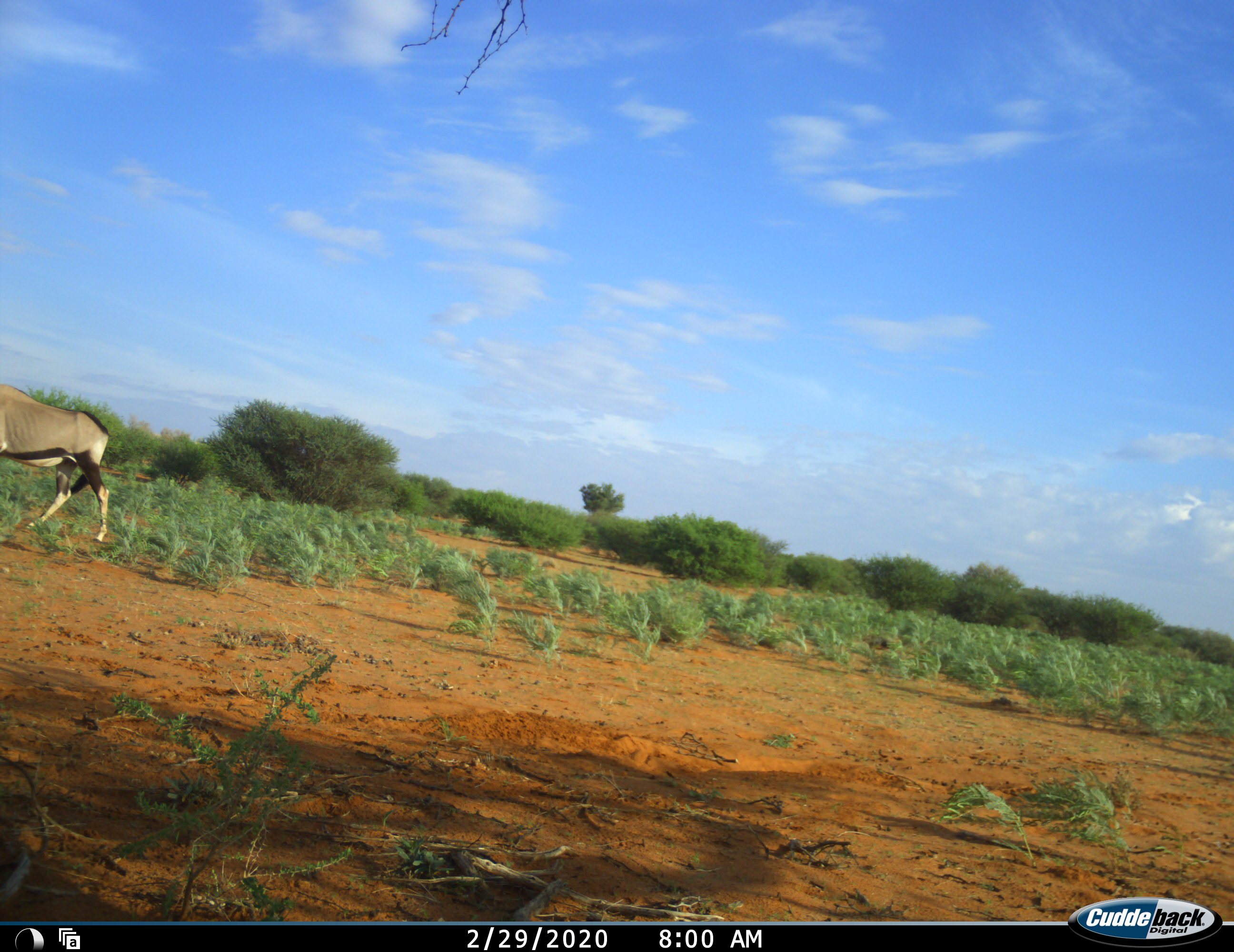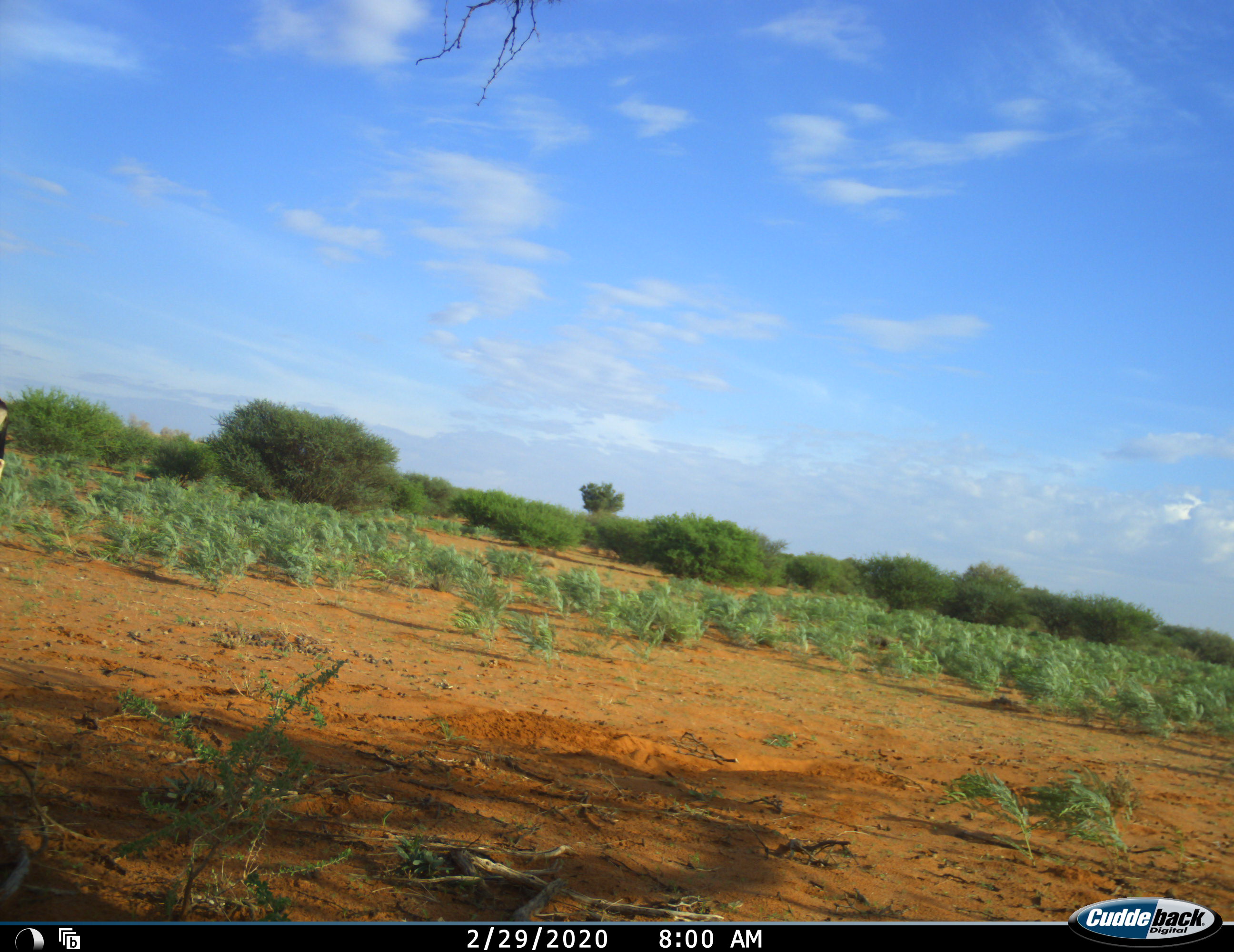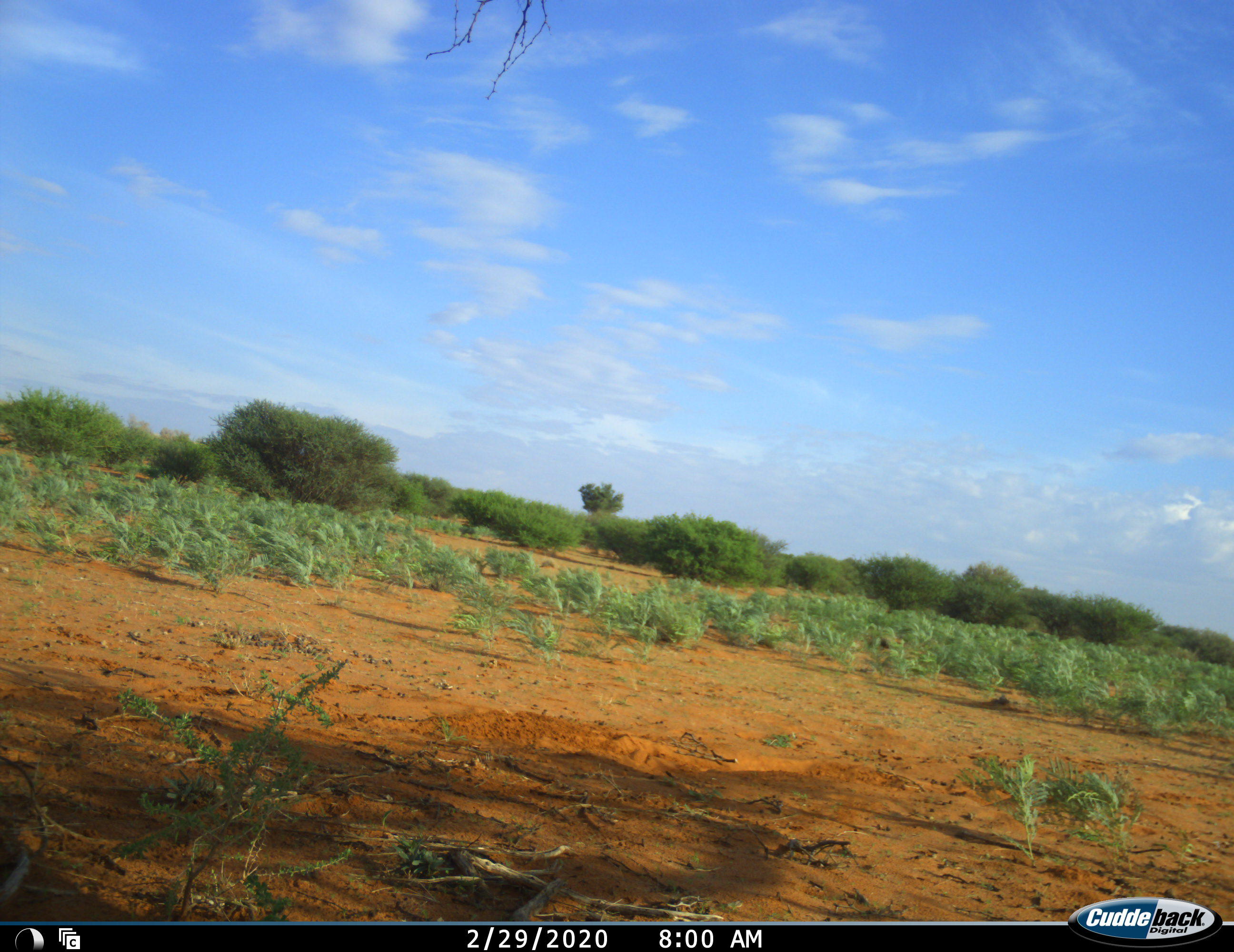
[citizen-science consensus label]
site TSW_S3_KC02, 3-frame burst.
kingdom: Animalia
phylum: Chordata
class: Mammalia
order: Artiodactyla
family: Bovidae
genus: Oryx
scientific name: Oryx gazella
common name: gemsbok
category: oryx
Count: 1.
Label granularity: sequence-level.